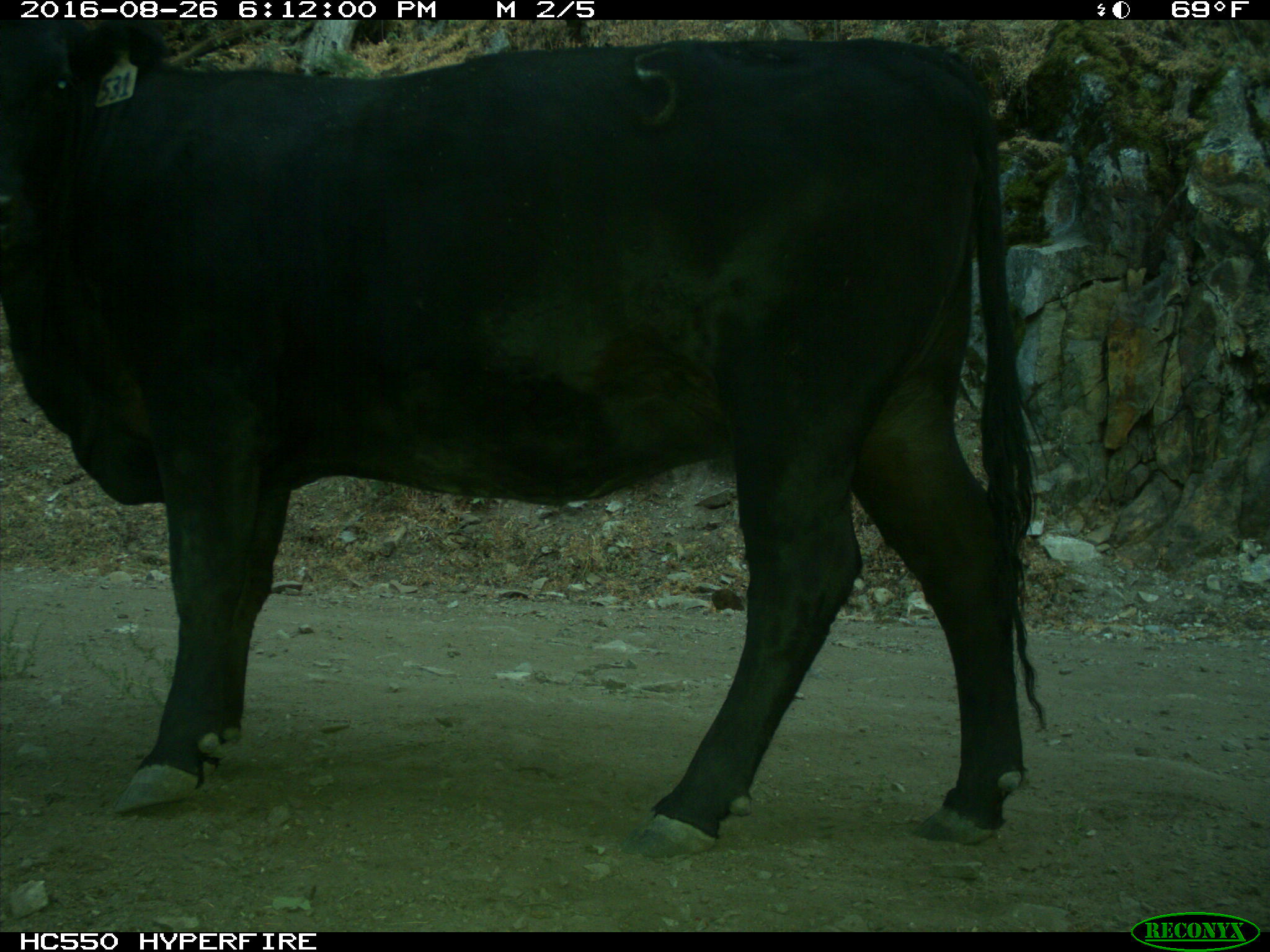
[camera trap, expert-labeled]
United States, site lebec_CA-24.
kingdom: Animalia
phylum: Chordata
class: Mammalia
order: Artiodactyla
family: Bovidae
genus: Bos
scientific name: Bos taurus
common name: domestic cow